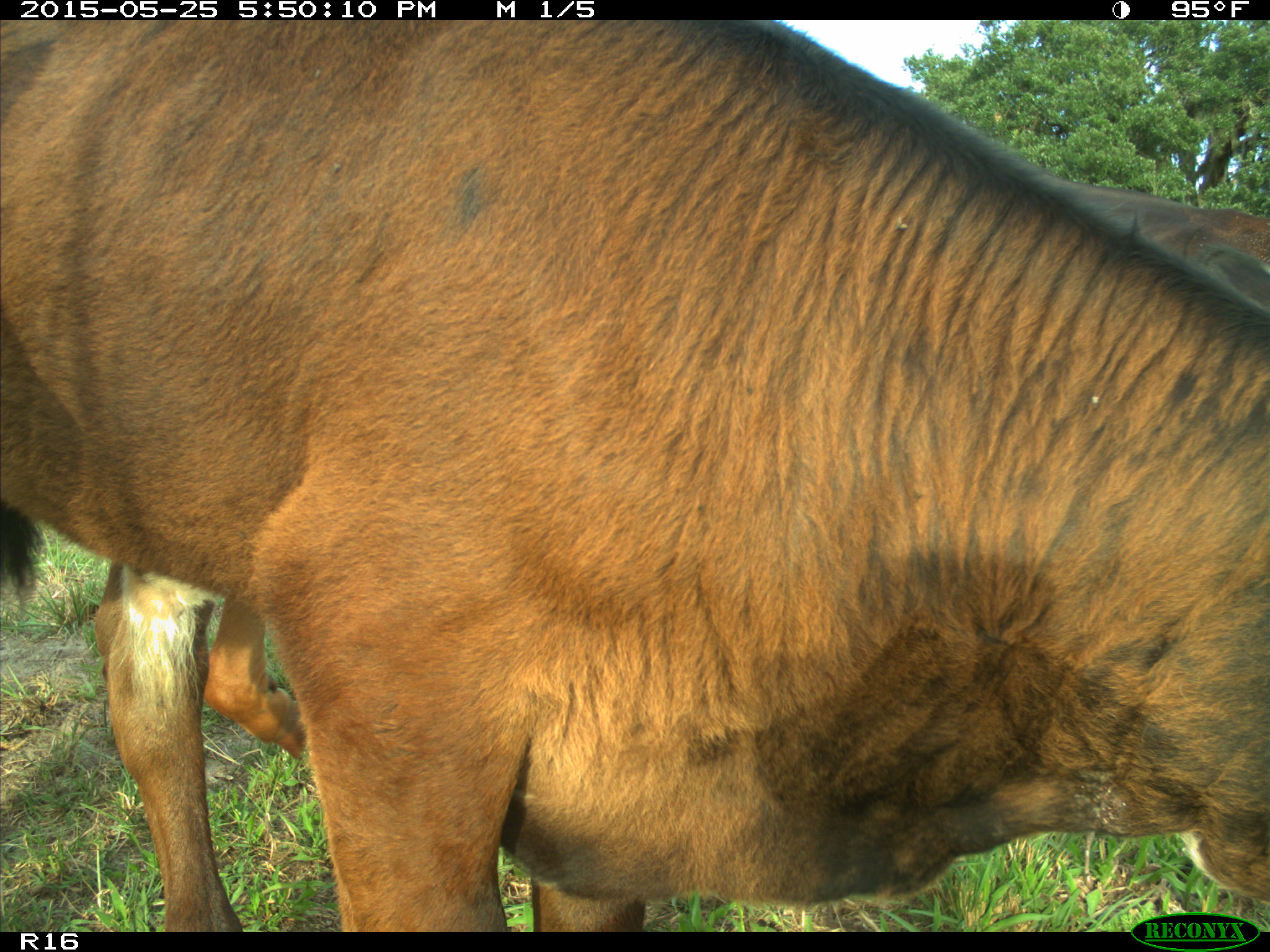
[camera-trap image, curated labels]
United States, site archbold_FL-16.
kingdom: Animalia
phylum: Chordata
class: Mammalia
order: Artiodactyla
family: Bovidae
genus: Bos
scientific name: Bos taurus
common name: domestic cow